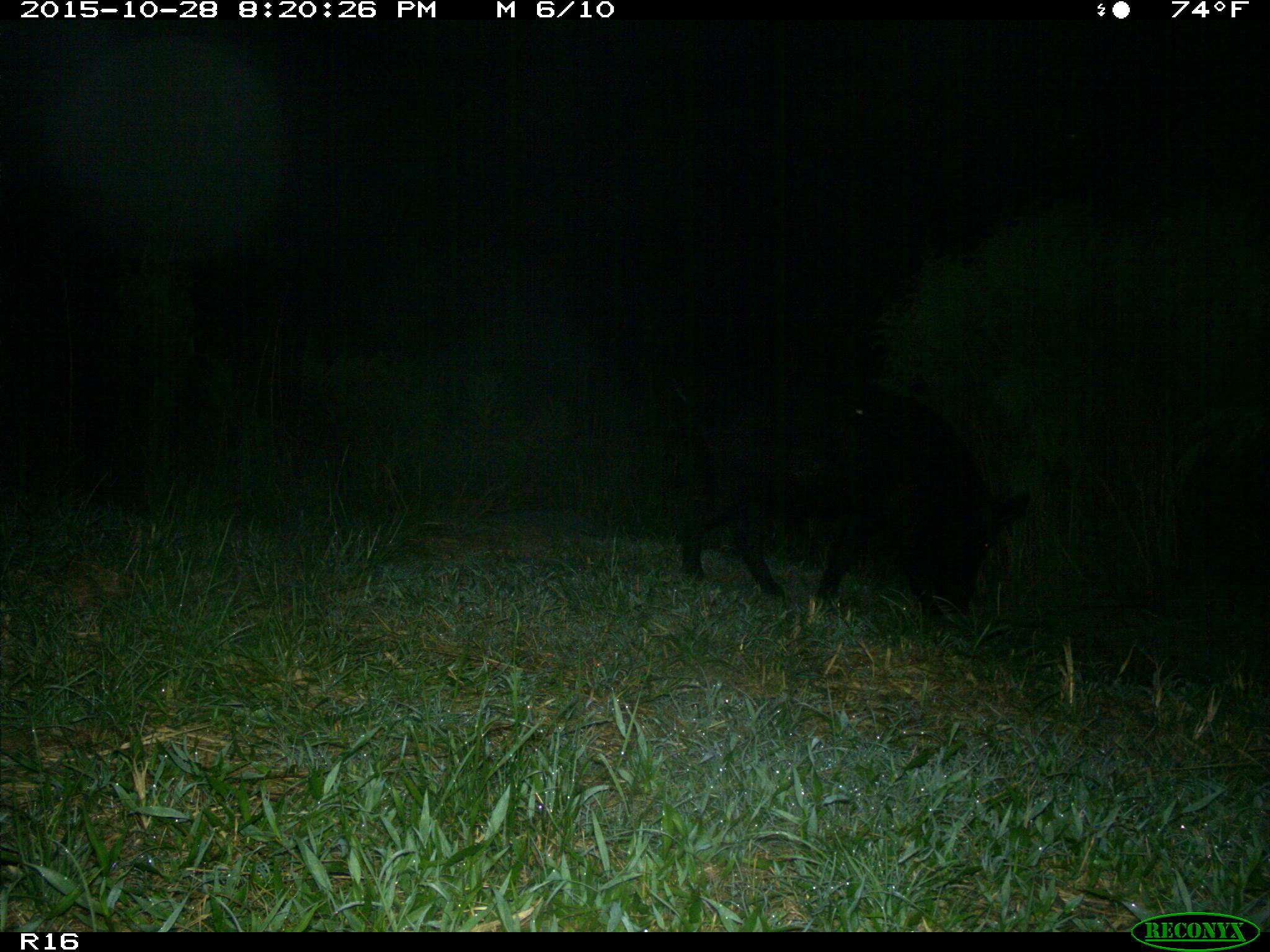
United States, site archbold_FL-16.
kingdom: Animalia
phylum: Chordata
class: Mammalia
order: Artiodactyla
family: Suidae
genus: Sus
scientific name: Sus scrofa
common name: wild boar